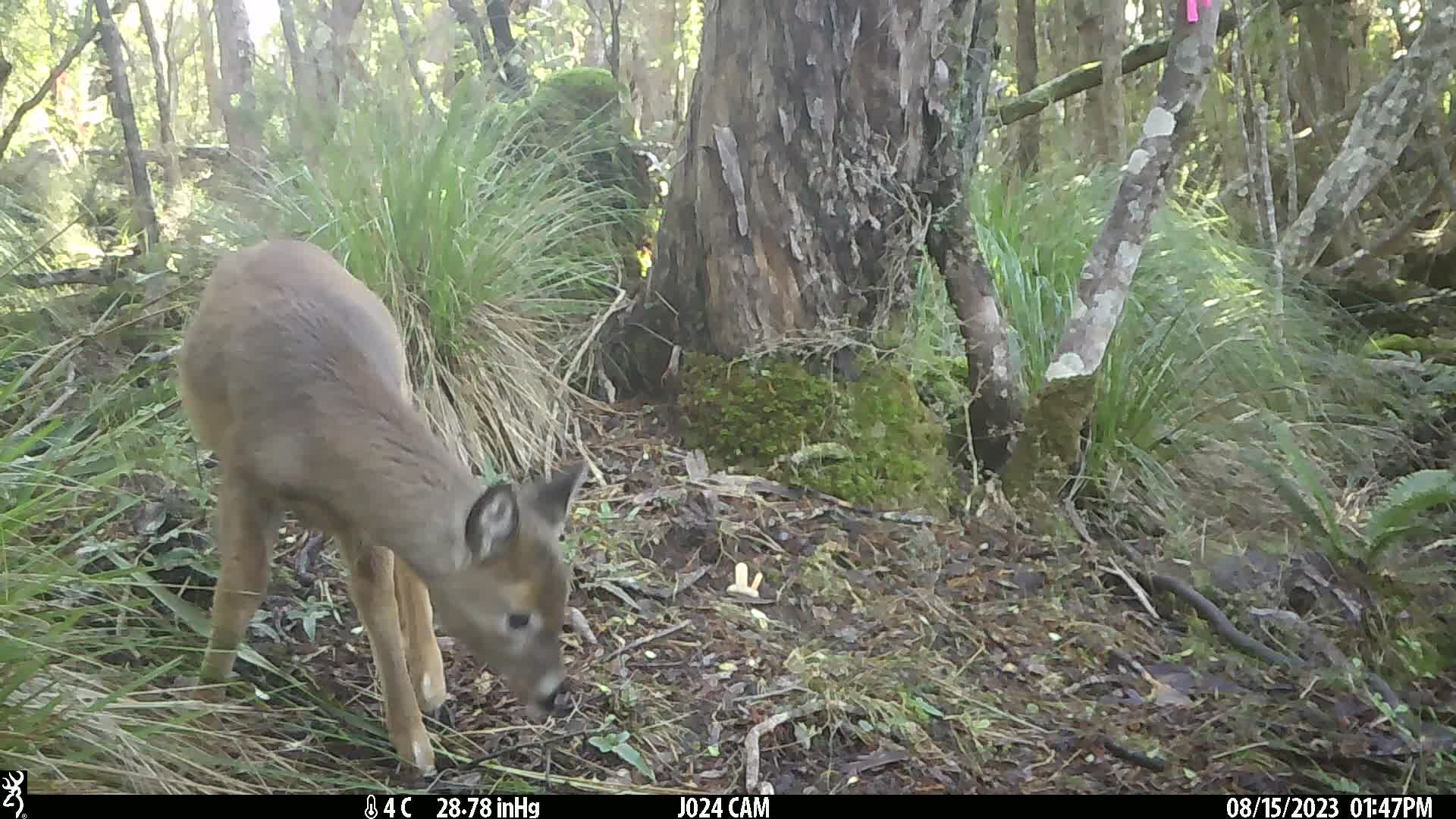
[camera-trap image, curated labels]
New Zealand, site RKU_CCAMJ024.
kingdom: Animalia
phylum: Chordata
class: Mammalia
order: Artiodactyla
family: Cervidae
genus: Odocoileus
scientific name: Odocoileus virginianus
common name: white-tailed deer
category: white tailed deer